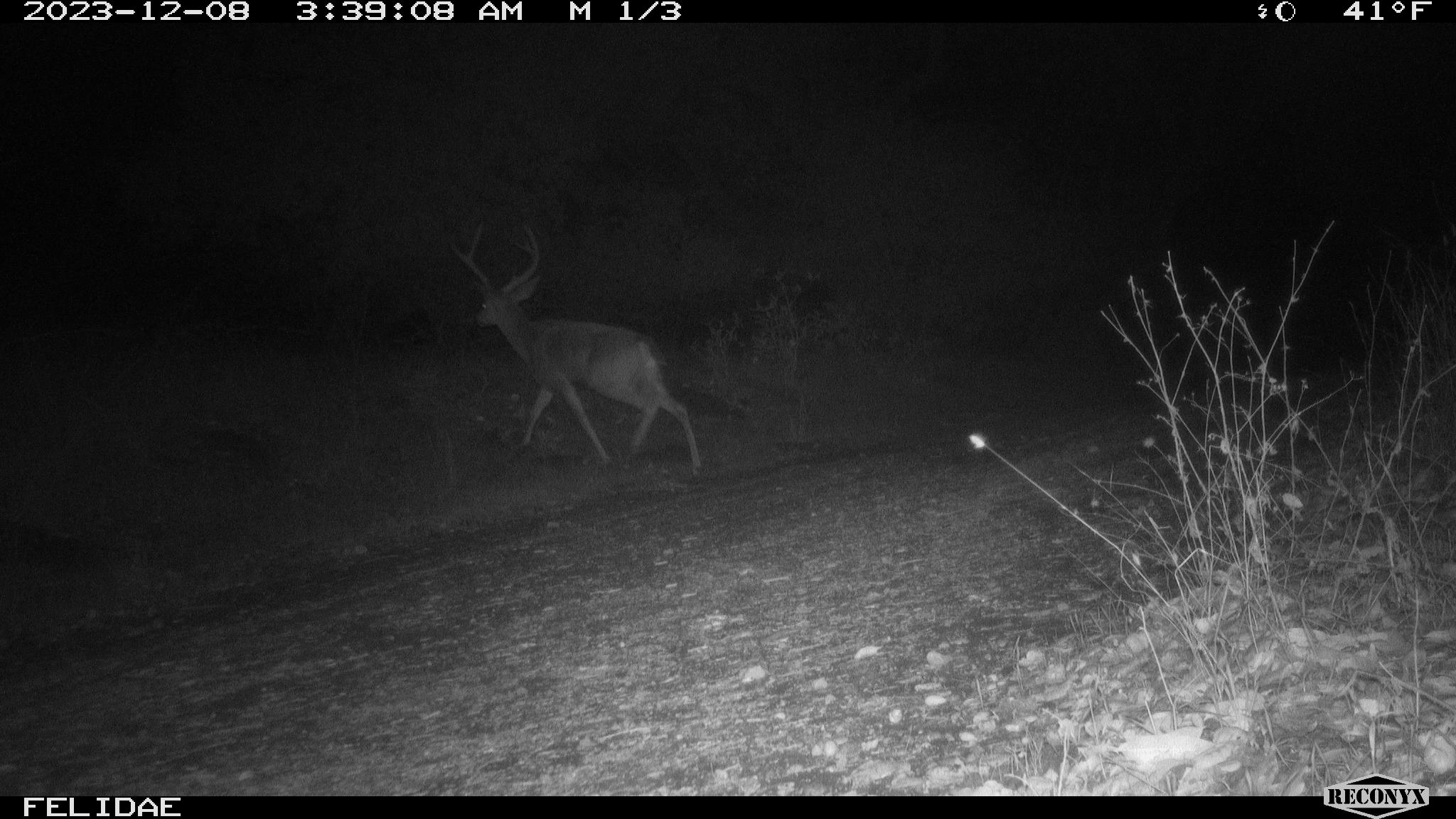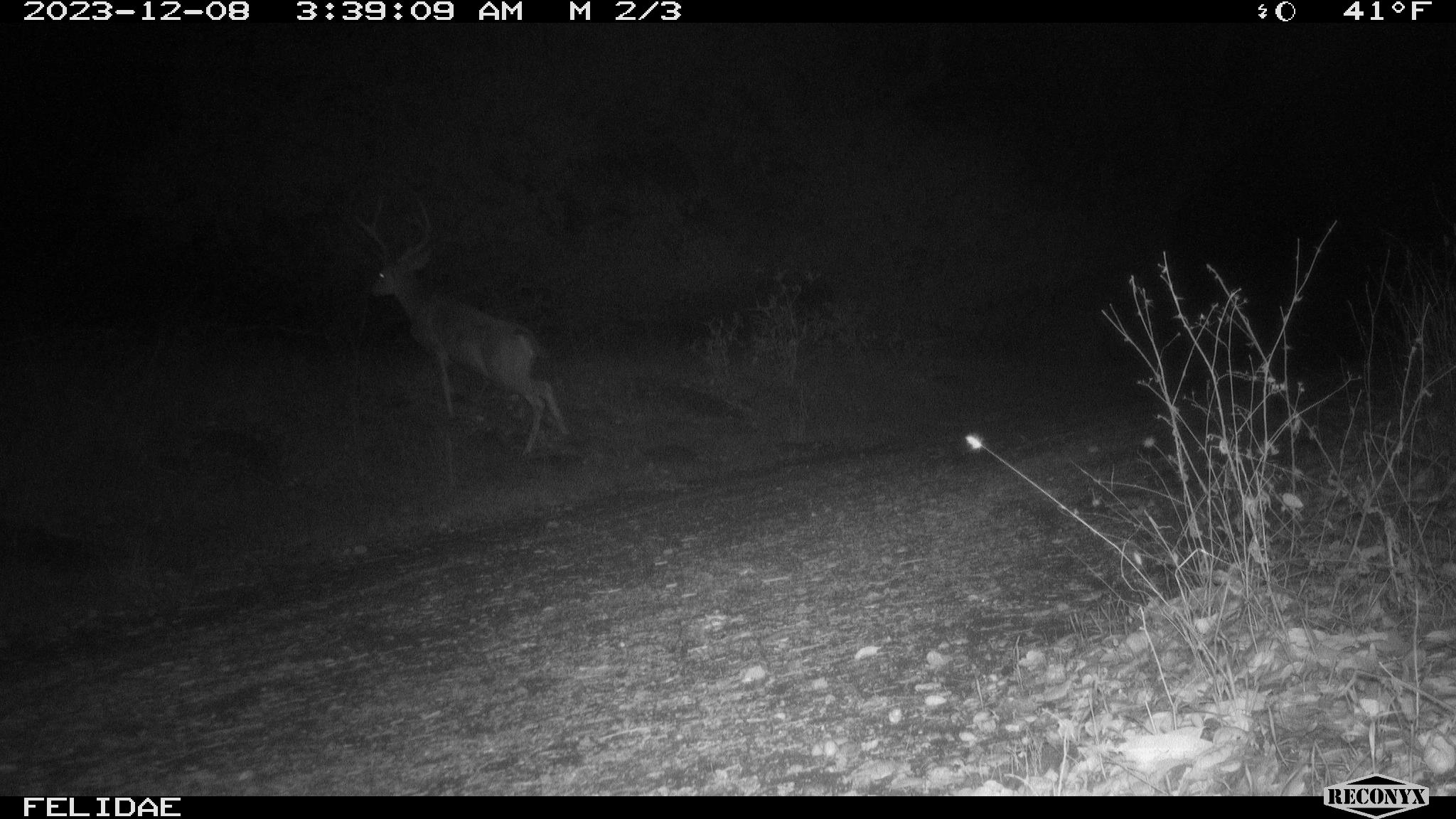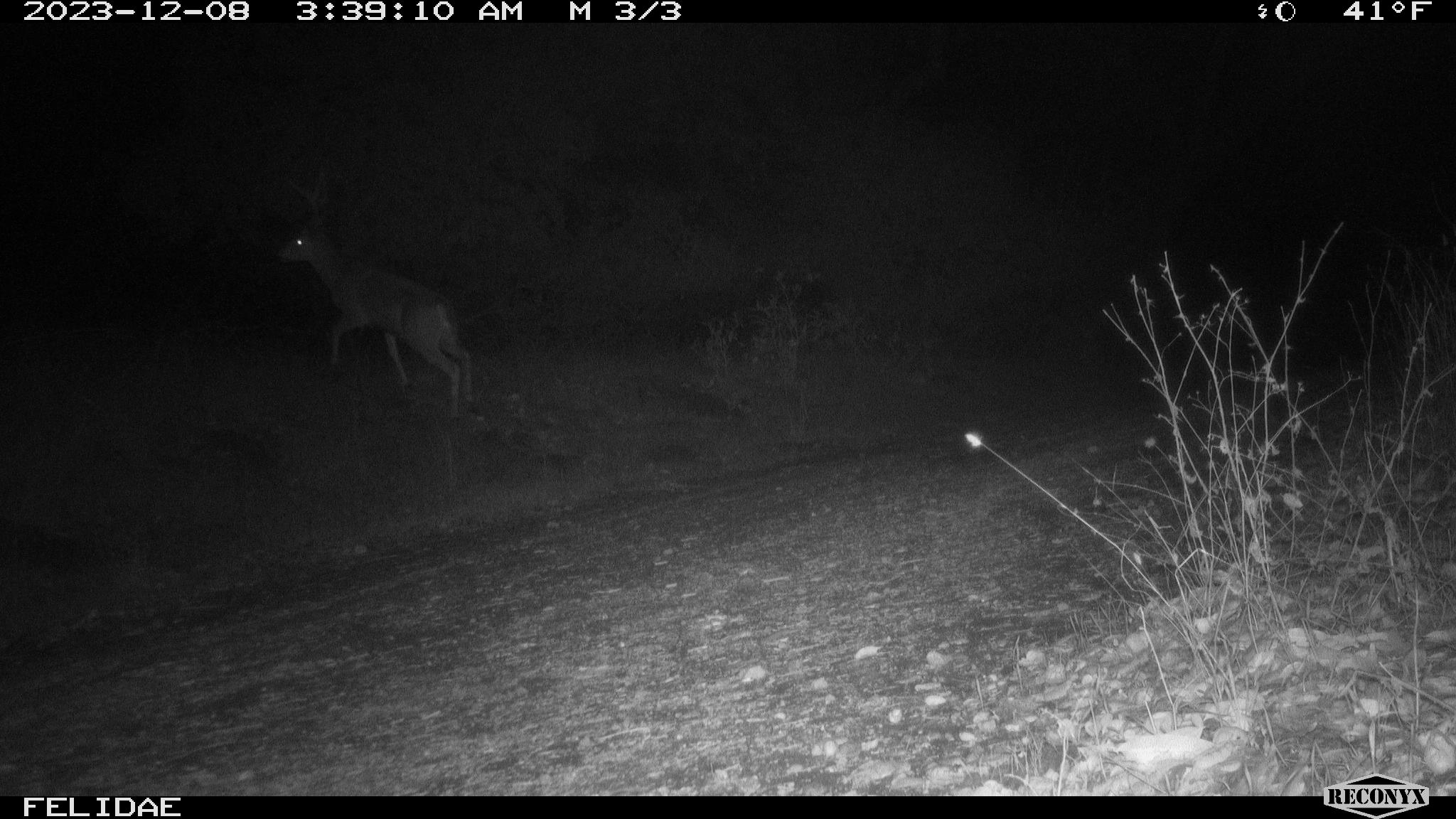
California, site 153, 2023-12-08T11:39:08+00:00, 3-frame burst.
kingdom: Animalia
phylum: Chordata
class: Mammalia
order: Artiodactyla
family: Cervidae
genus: Odocoileus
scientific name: Odocoileus hemionus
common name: mule deer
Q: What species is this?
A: Mule deer (Odocoileus hemionus).